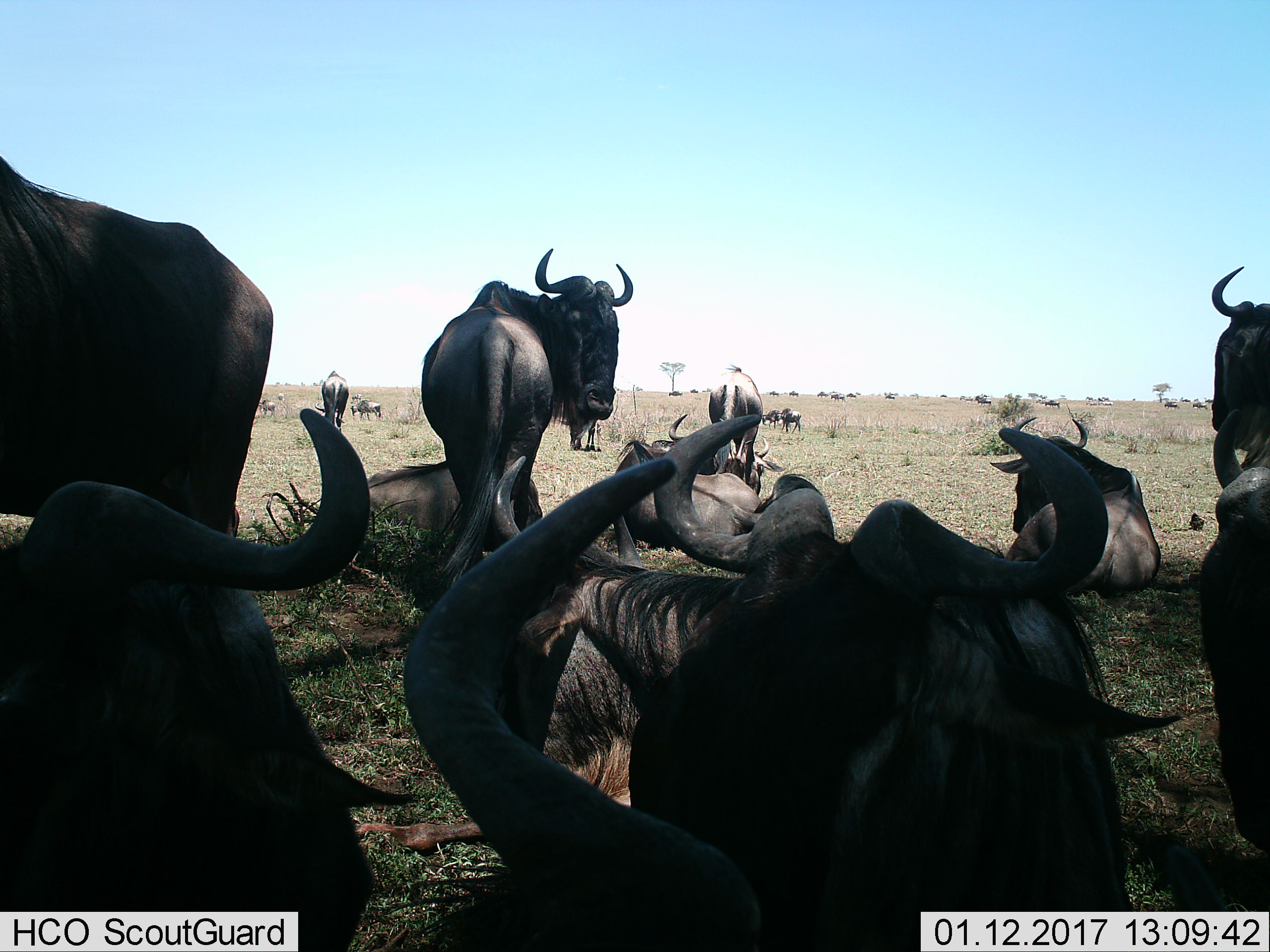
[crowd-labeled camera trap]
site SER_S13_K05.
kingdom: Animalia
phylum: Chordata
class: Mammalia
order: Artiodactyla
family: Bovidae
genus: Connochaetes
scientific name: Connochaetes taurinus taurinus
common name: blue wildebeest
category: wildebeestblue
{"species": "wildebeestblue (blue wildebeest) (Connochaetes taurinus taurinus)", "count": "11-50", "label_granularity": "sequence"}